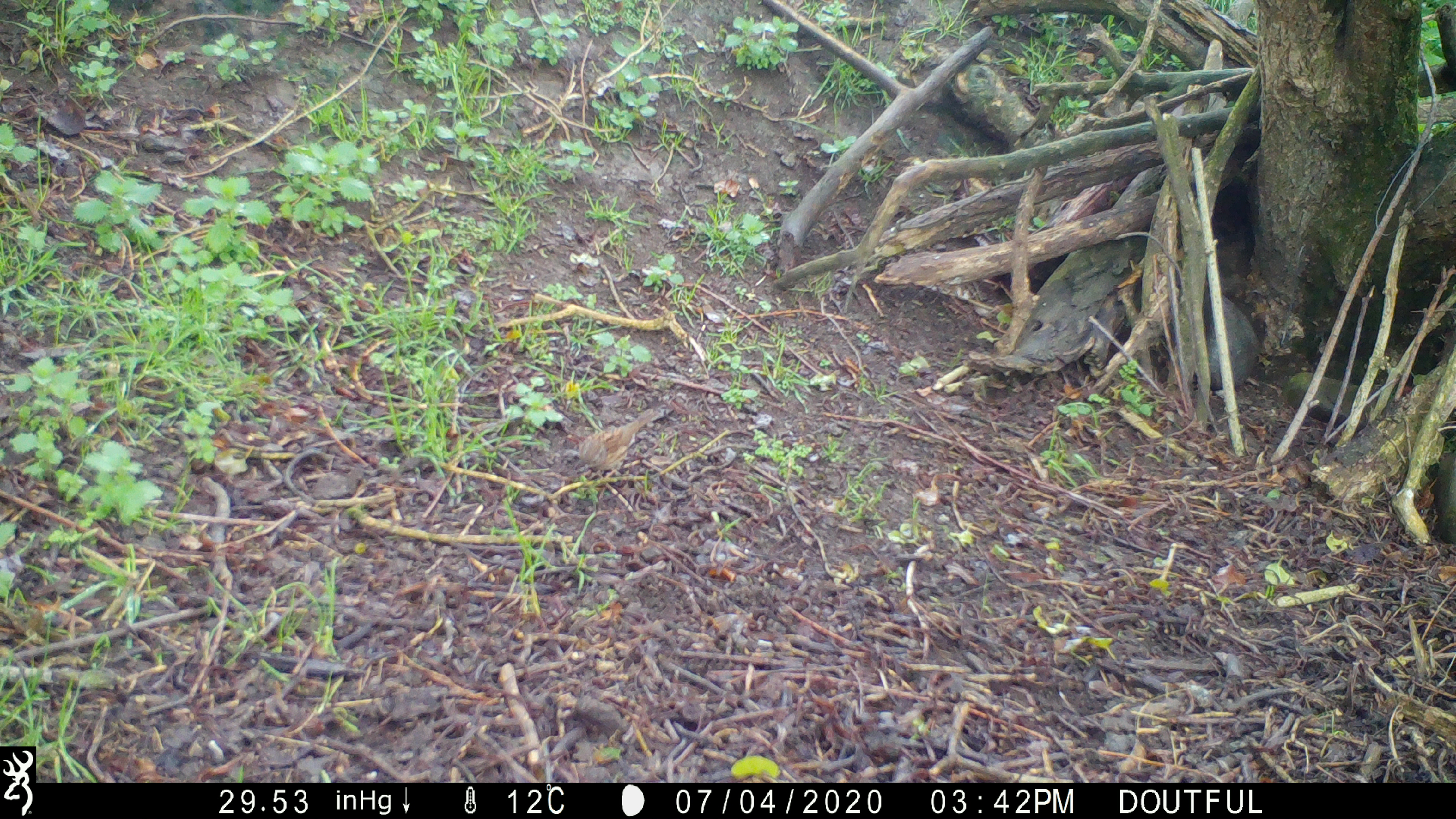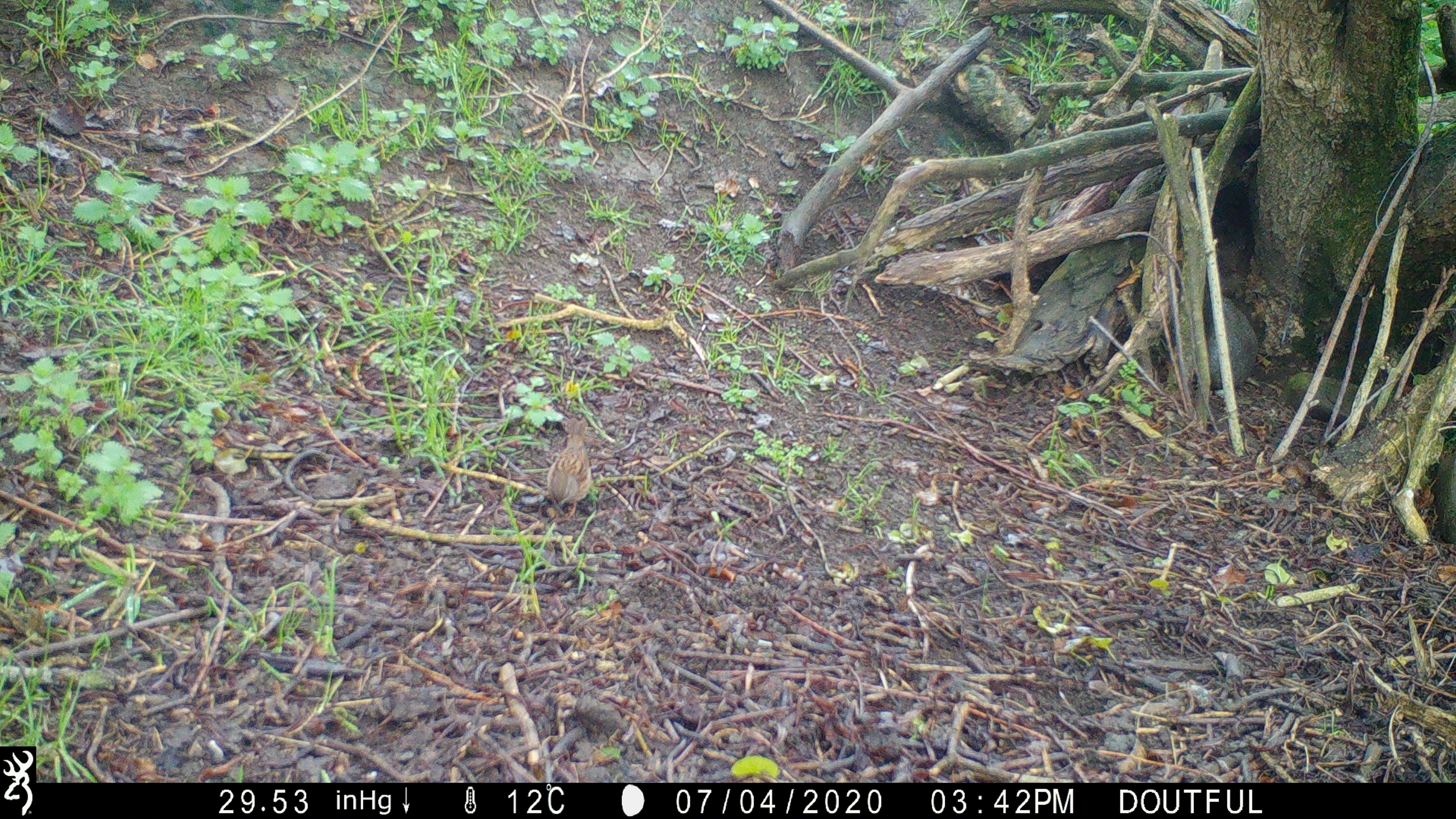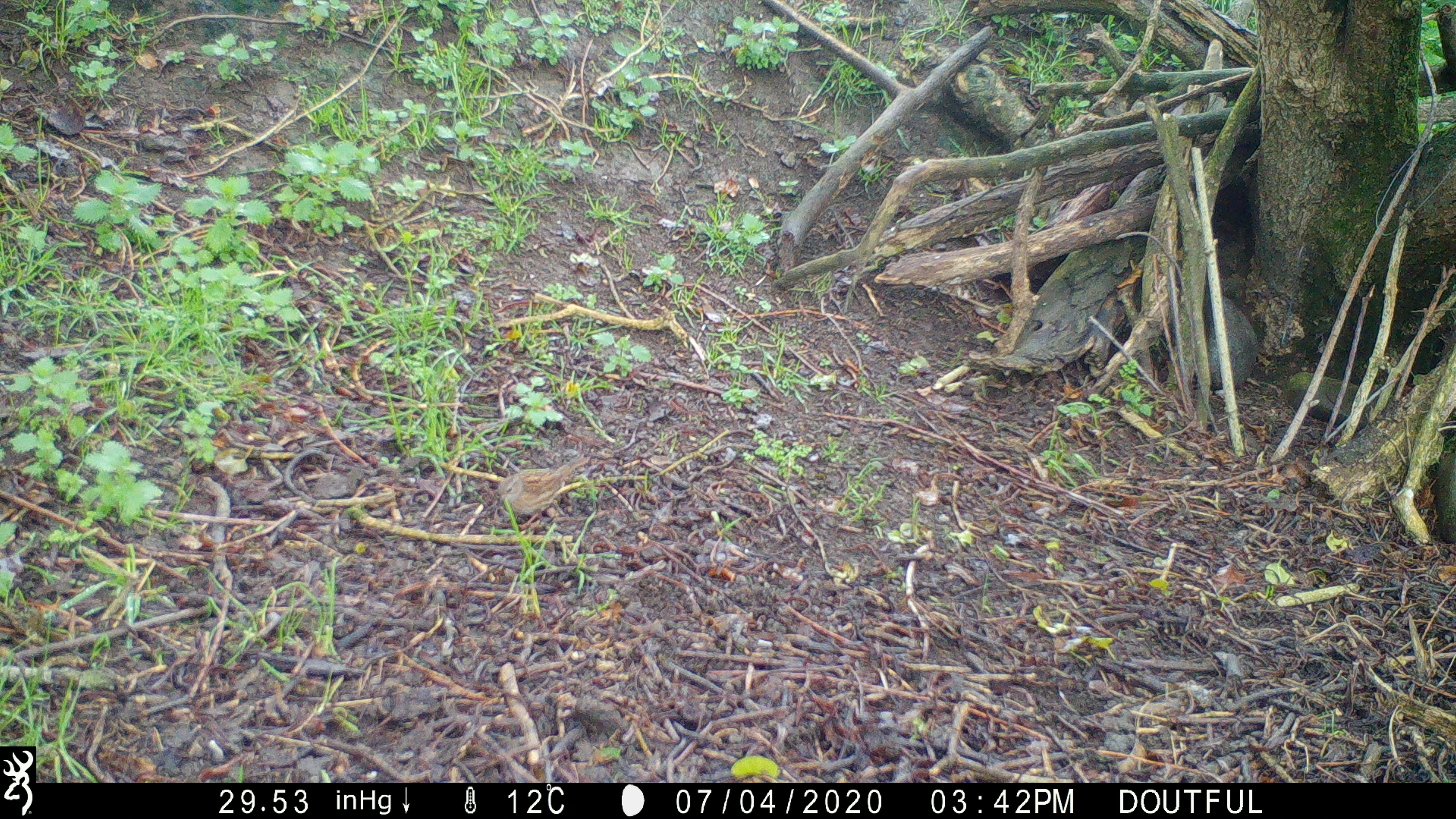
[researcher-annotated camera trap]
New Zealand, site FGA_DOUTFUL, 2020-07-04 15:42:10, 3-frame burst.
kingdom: Animalia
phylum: Chordata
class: Aves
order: Passeriformes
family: Prunellidae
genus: Prunella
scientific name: Prunella modularis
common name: dunnock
Dunnock (Prunella modularis).